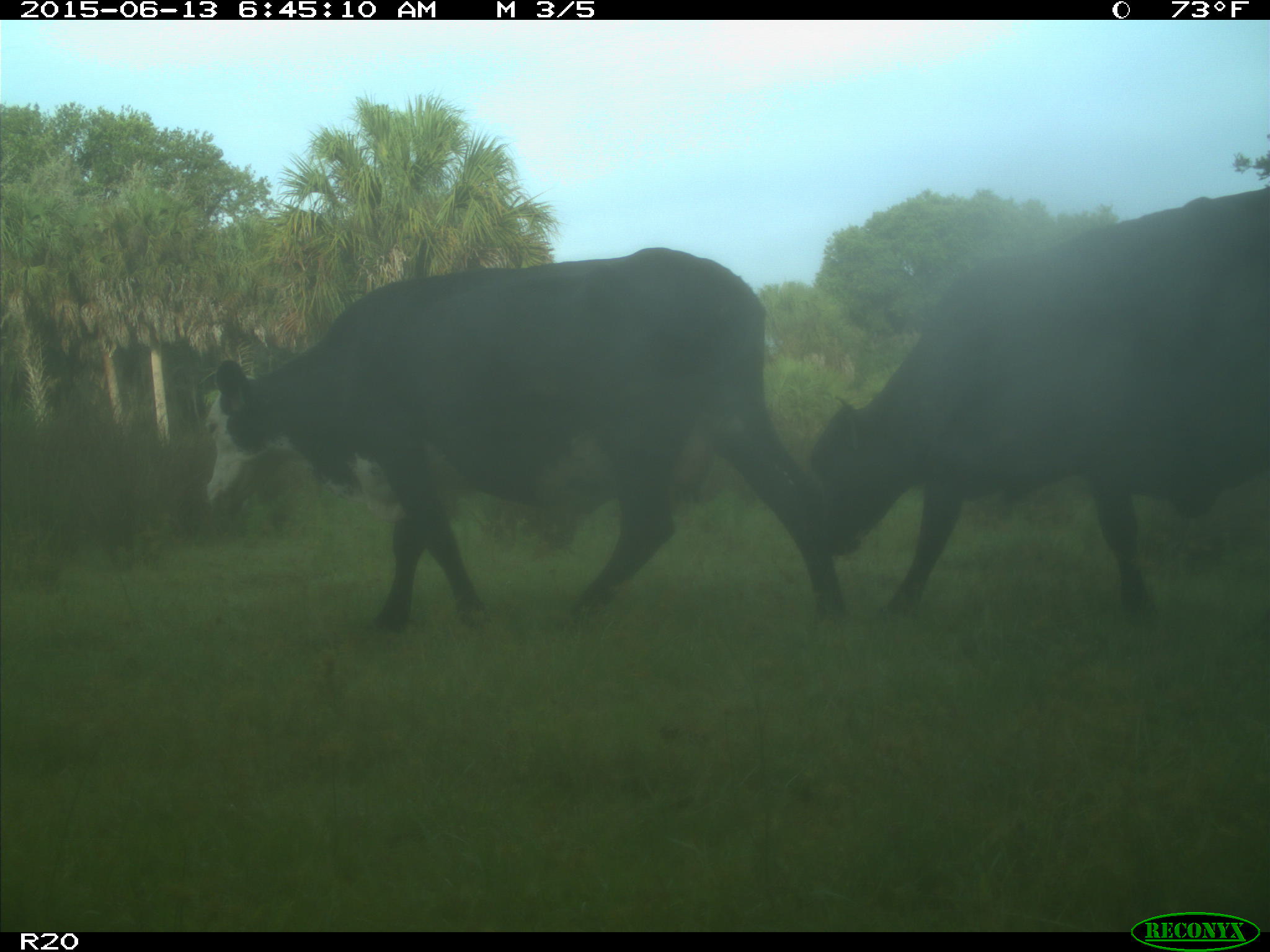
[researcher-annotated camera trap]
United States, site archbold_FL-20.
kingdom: Animalia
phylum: Chordata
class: Mammalia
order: Artiodactyla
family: Bovidae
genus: Bos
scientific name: Bos taurus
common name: domestic cow